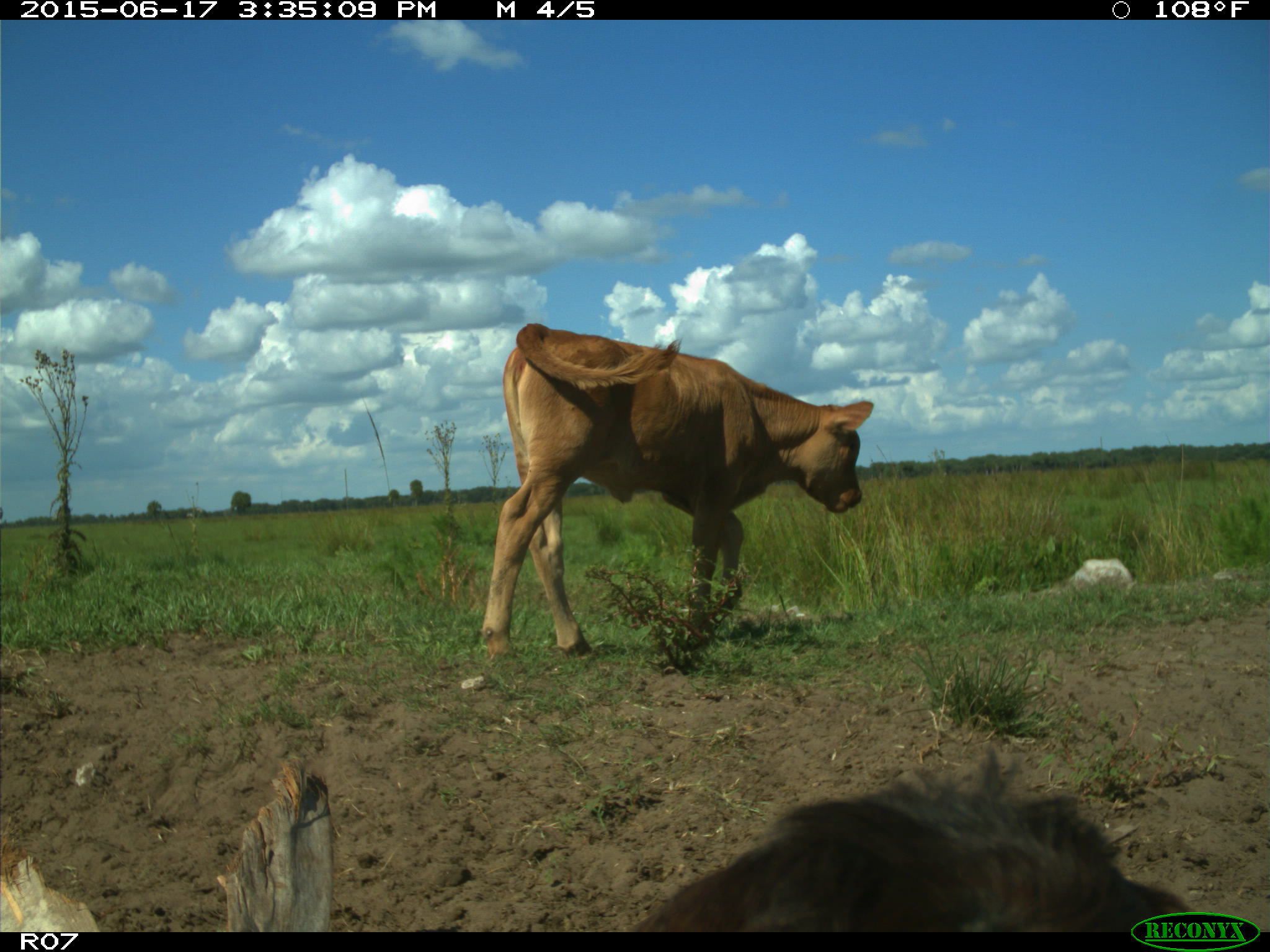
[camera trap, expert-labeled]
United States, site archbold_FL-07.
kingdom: Animalia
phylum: Chordata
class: Mammalia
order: Artiodactyla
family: Bovidae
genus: Bos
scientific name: Bos taurus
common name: domestic cow